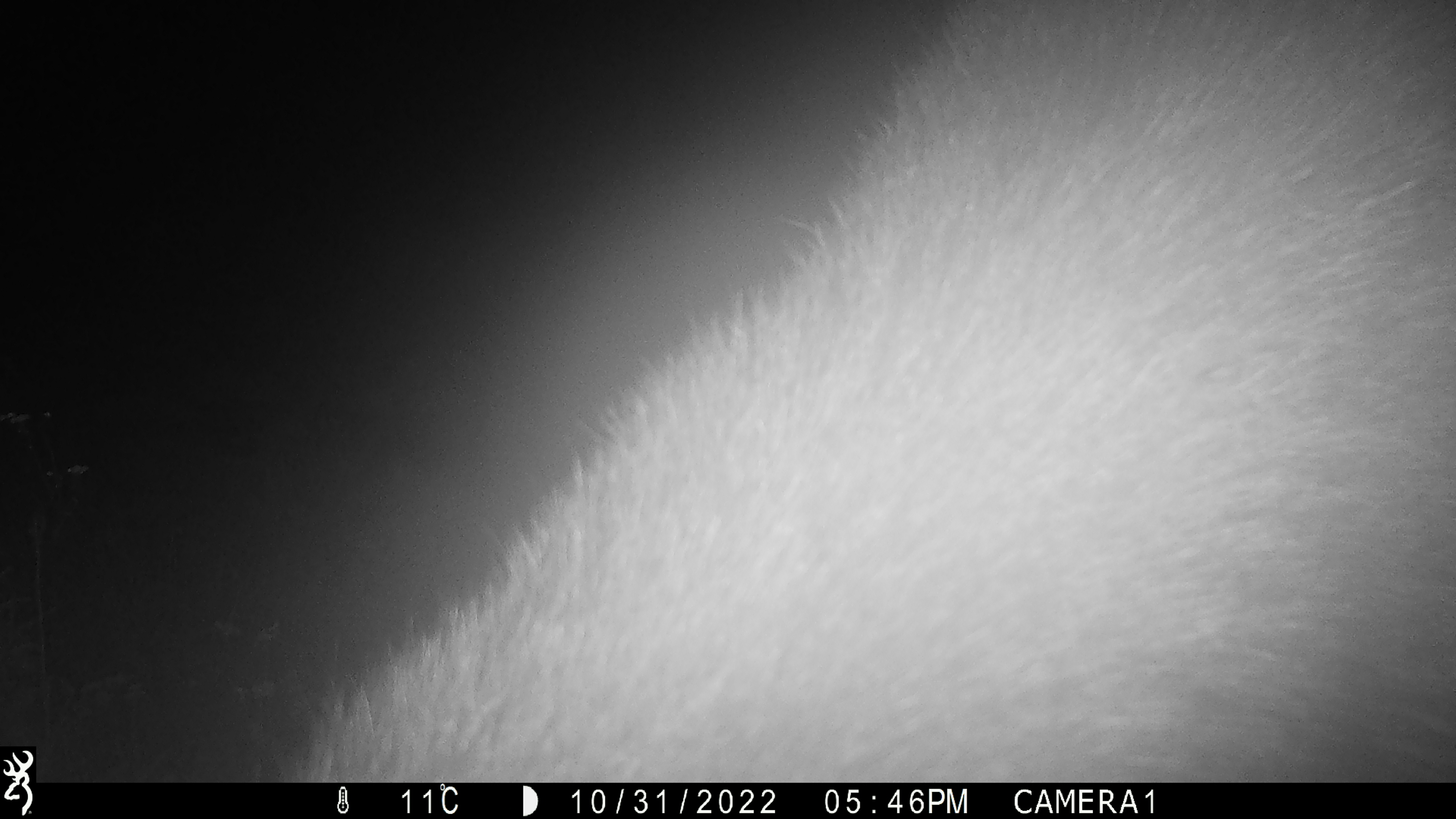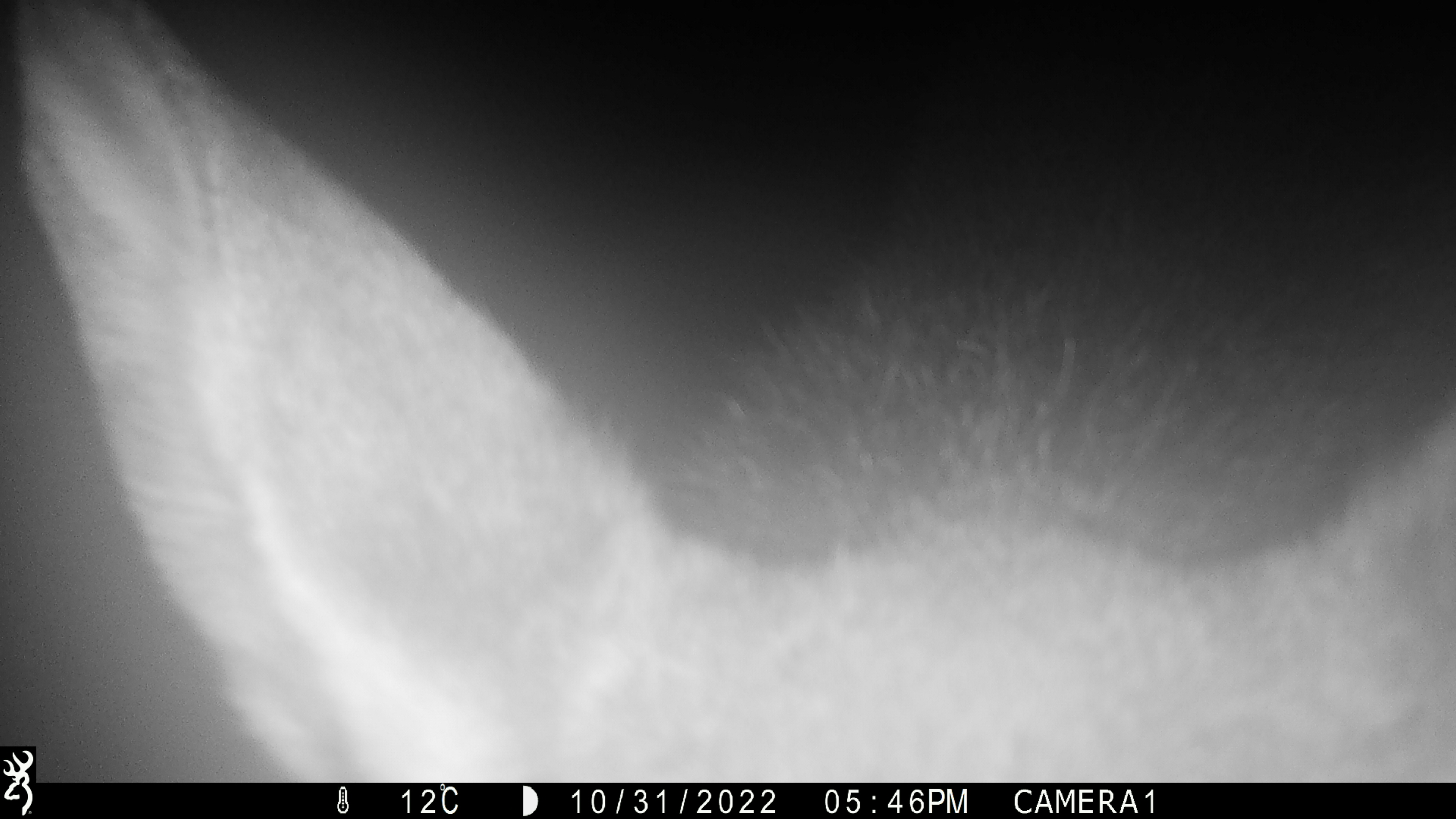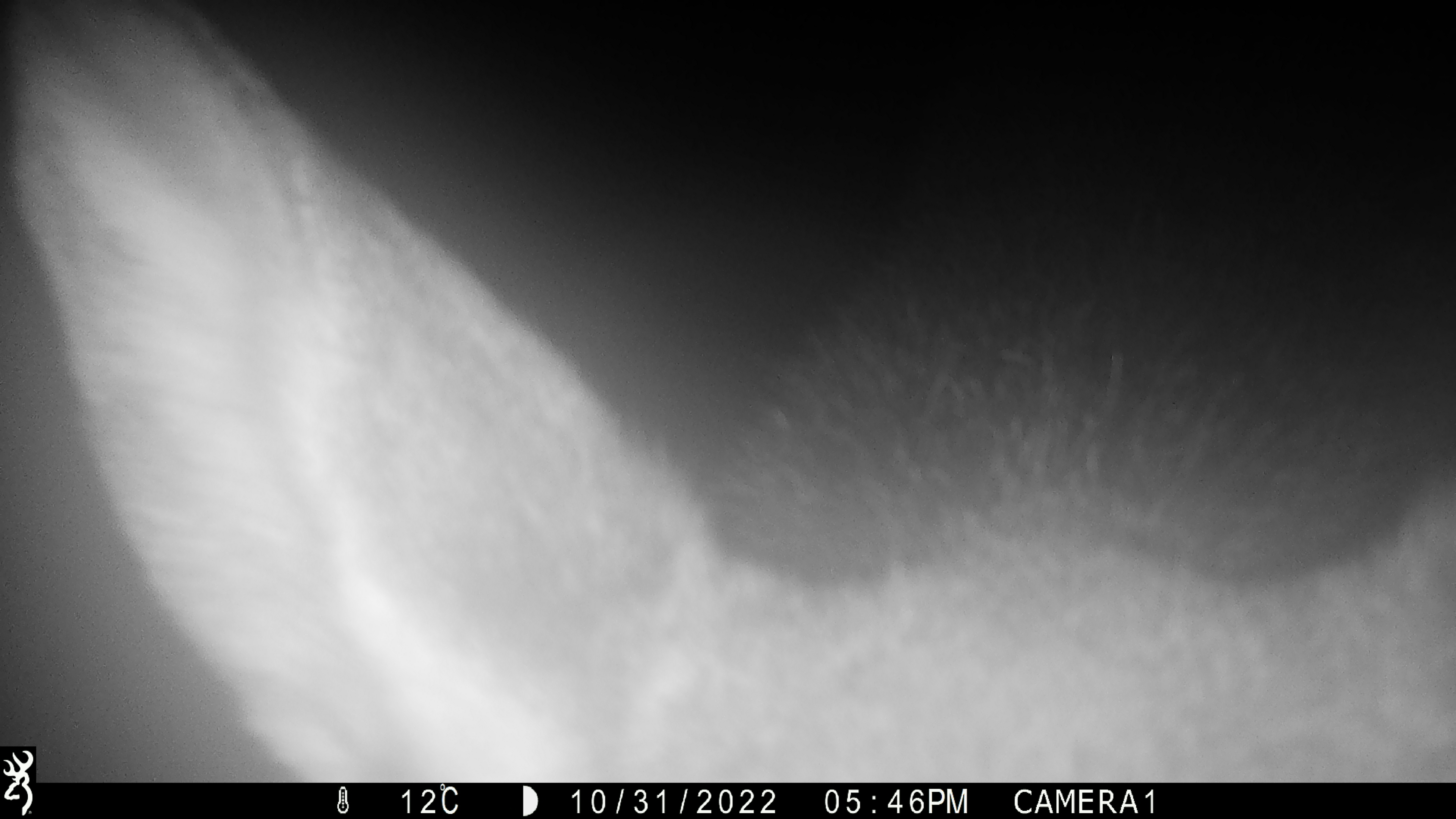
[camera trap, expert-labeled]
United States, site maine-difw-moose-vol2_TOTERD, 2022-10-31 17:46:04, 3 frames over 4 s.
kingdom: Animalia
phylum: Chordata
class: Mammalia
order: Artiodactyla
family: Cervidae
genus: Alces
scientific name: Alces alces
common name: moose